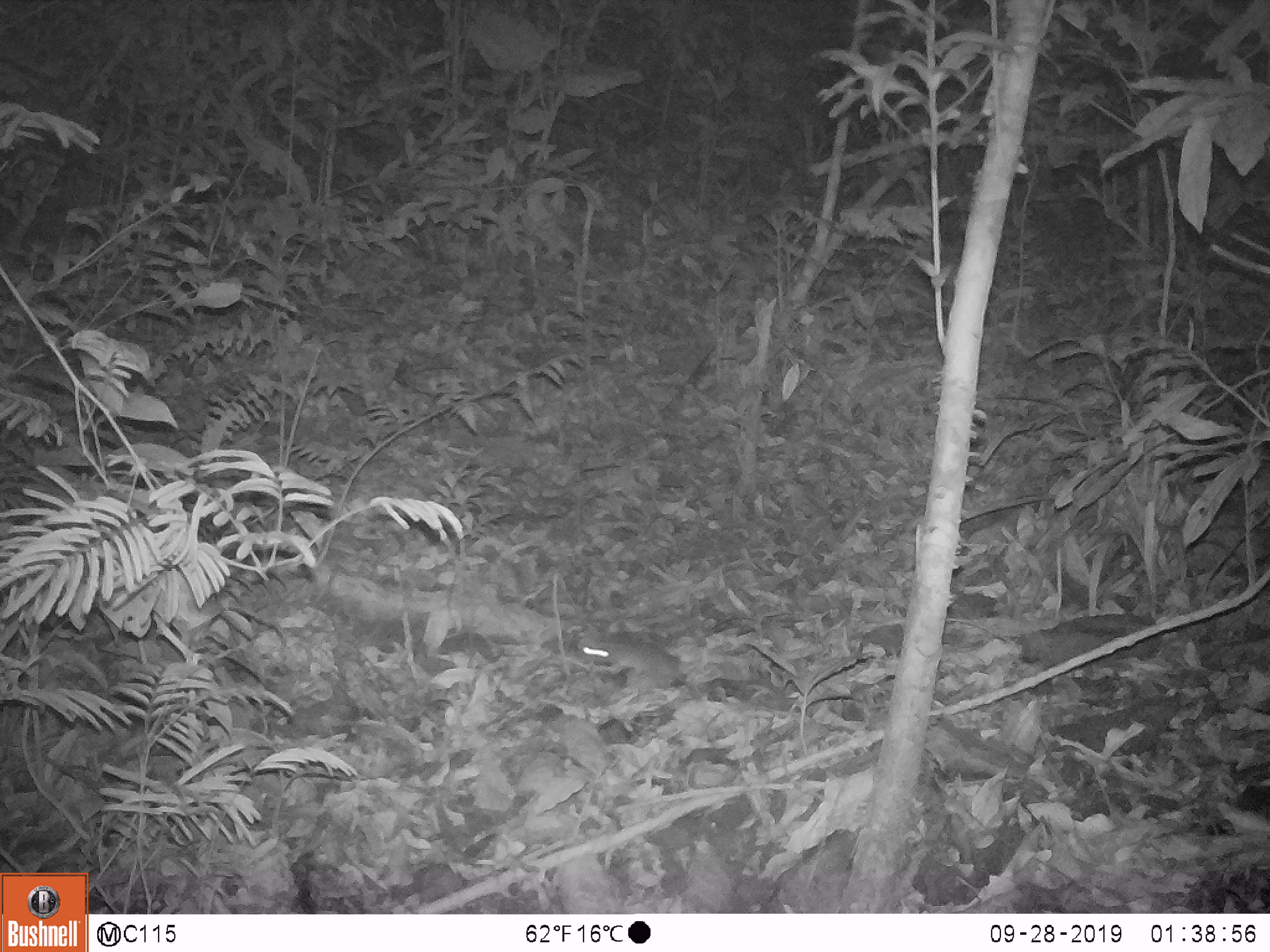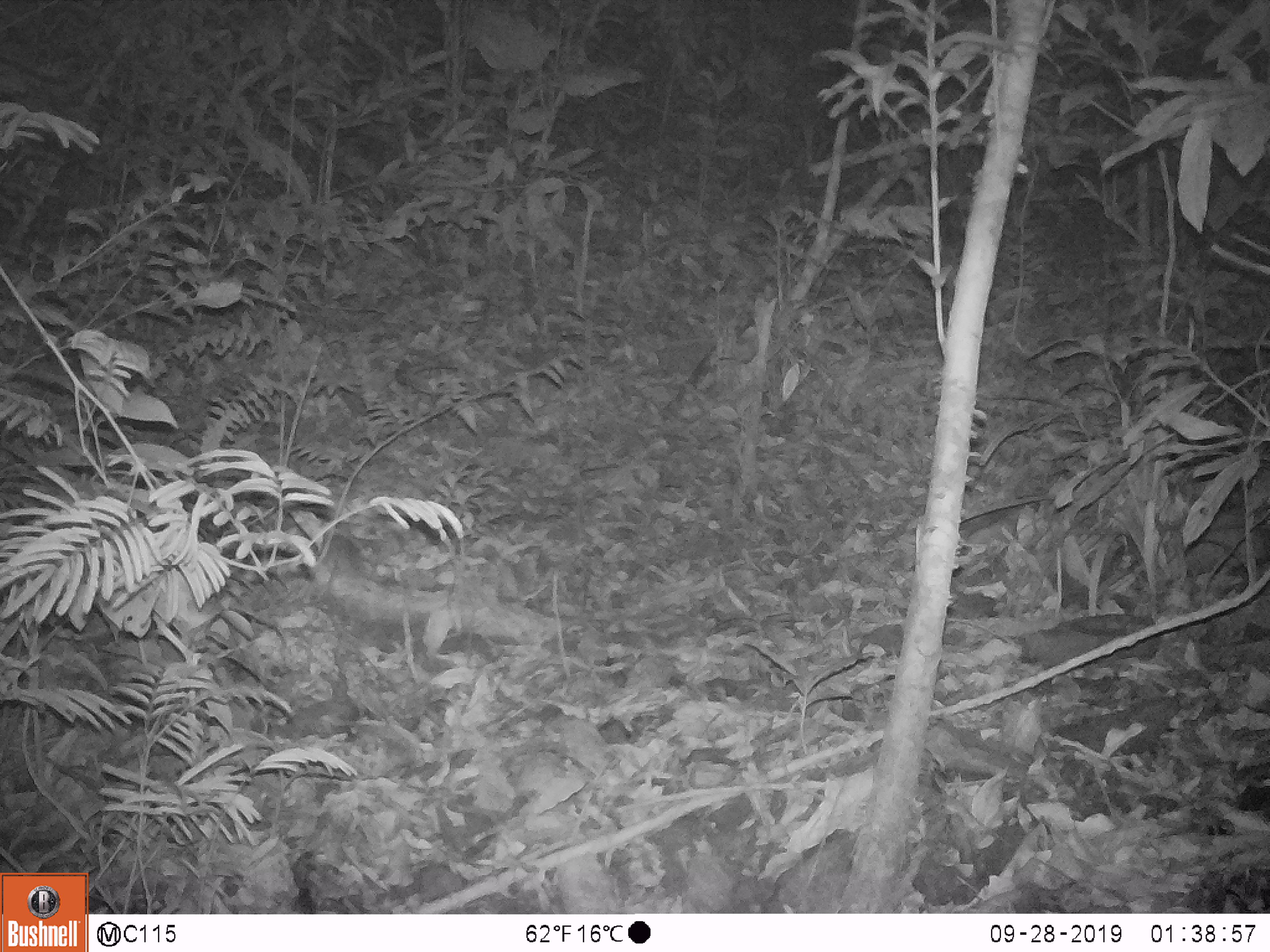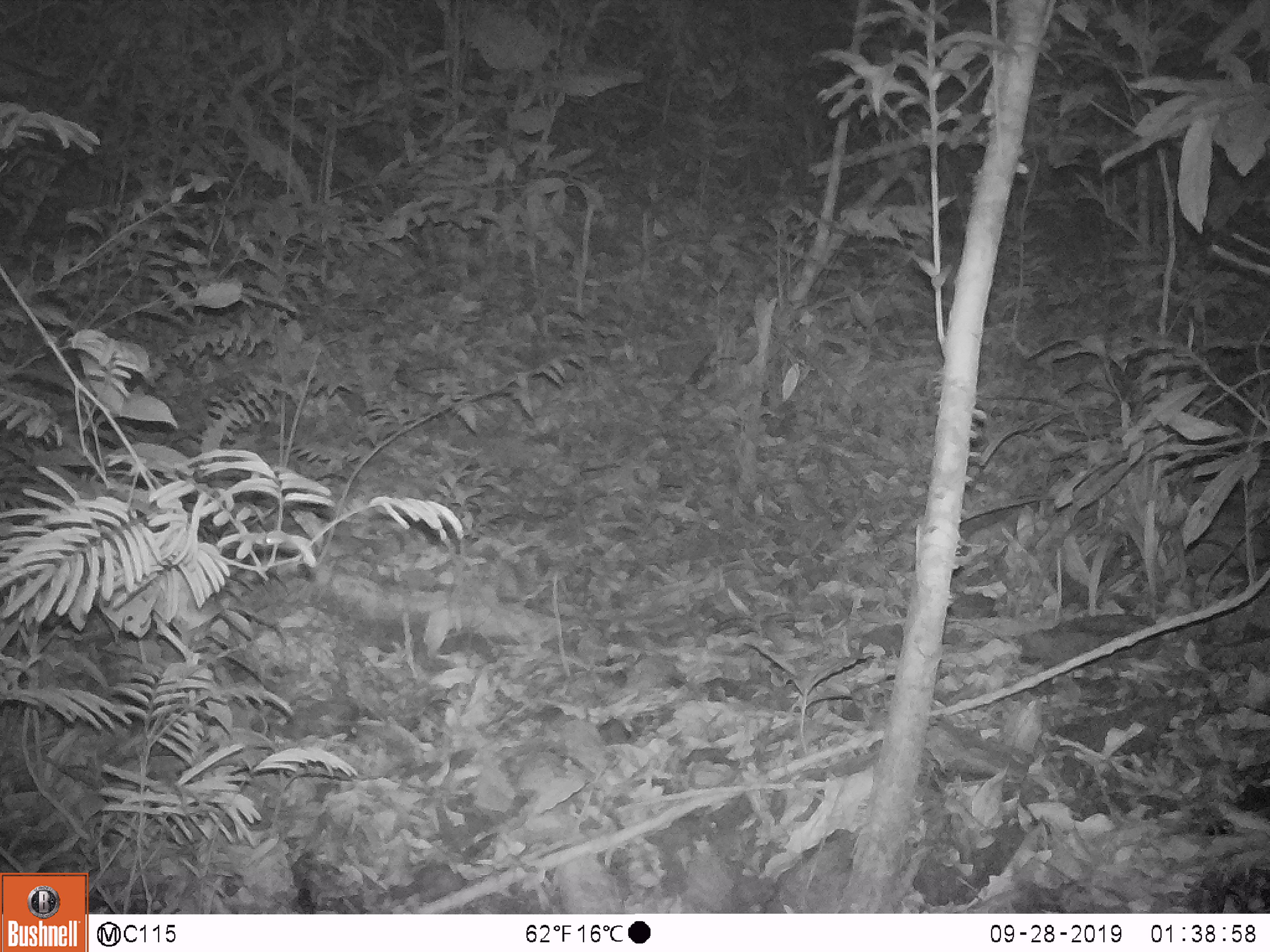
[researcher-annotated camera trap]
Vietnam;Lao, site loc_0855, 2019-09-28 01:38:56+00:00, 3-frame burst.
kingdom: Animalia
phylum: Chordata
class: Mammalia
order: Rodentia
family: Muridae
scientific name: Muridae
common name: old-world mice and rats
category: unidentified murid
Unidentified murid (old-world mice and rats) (Muridae). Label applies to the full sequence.